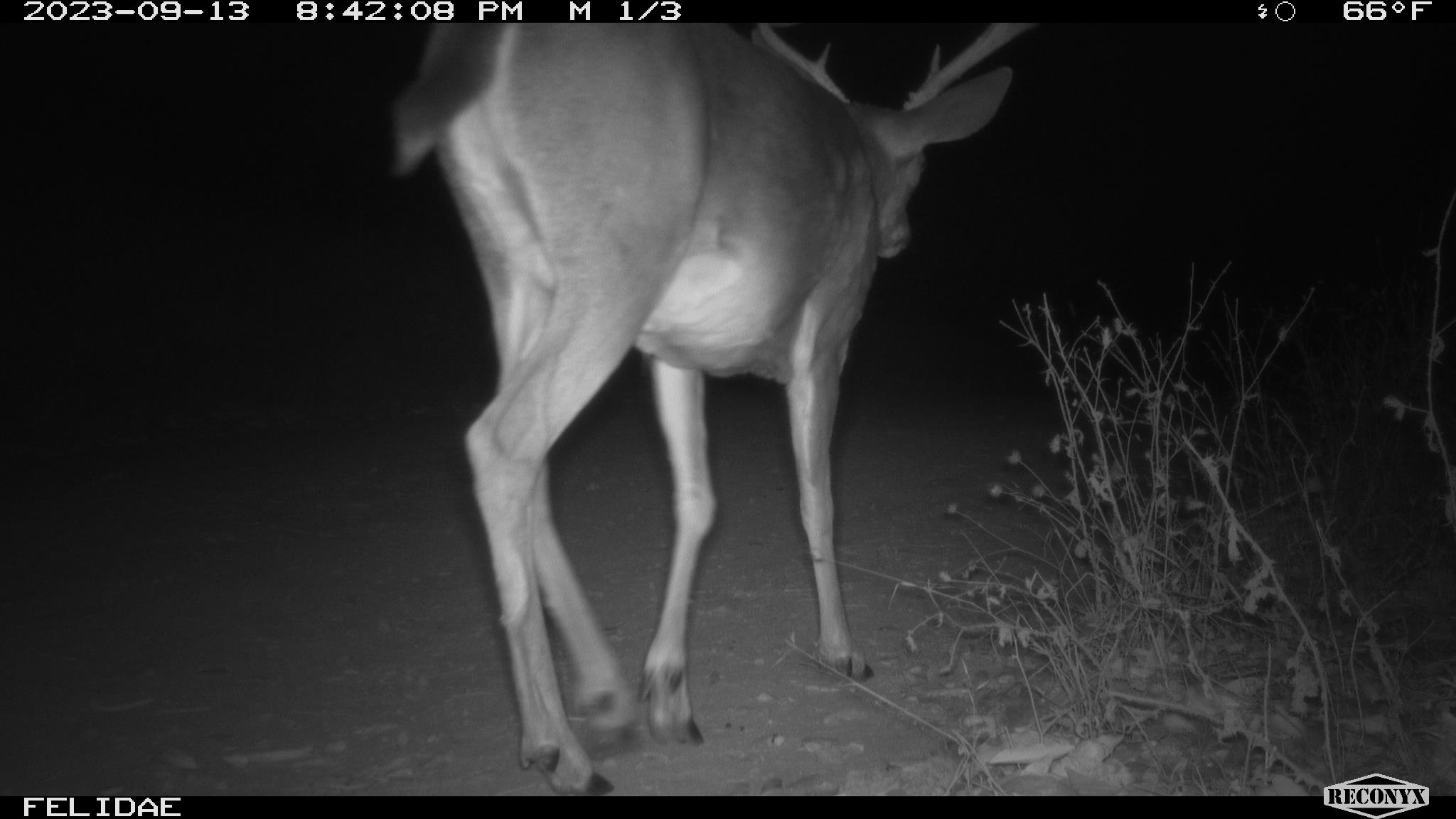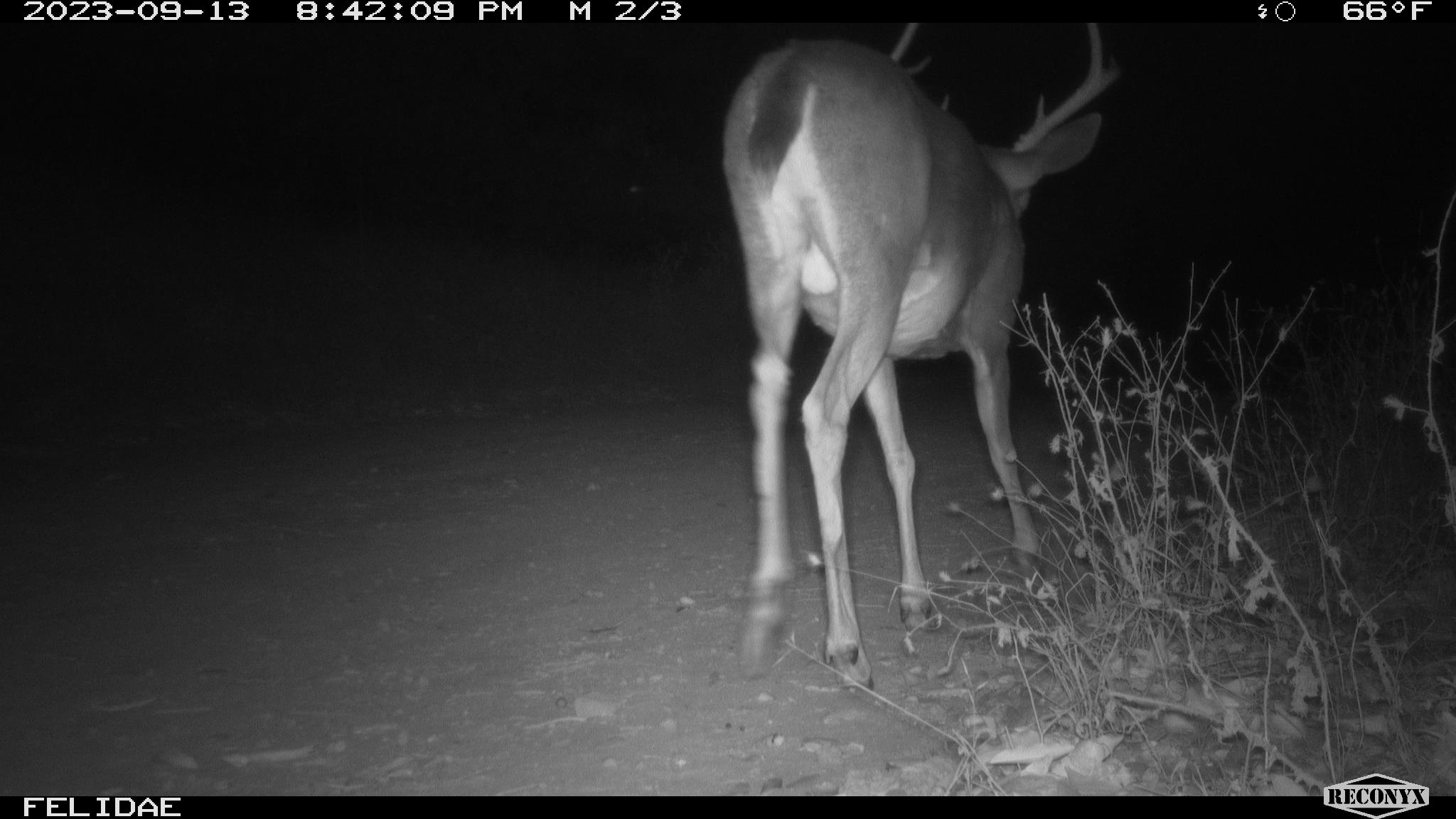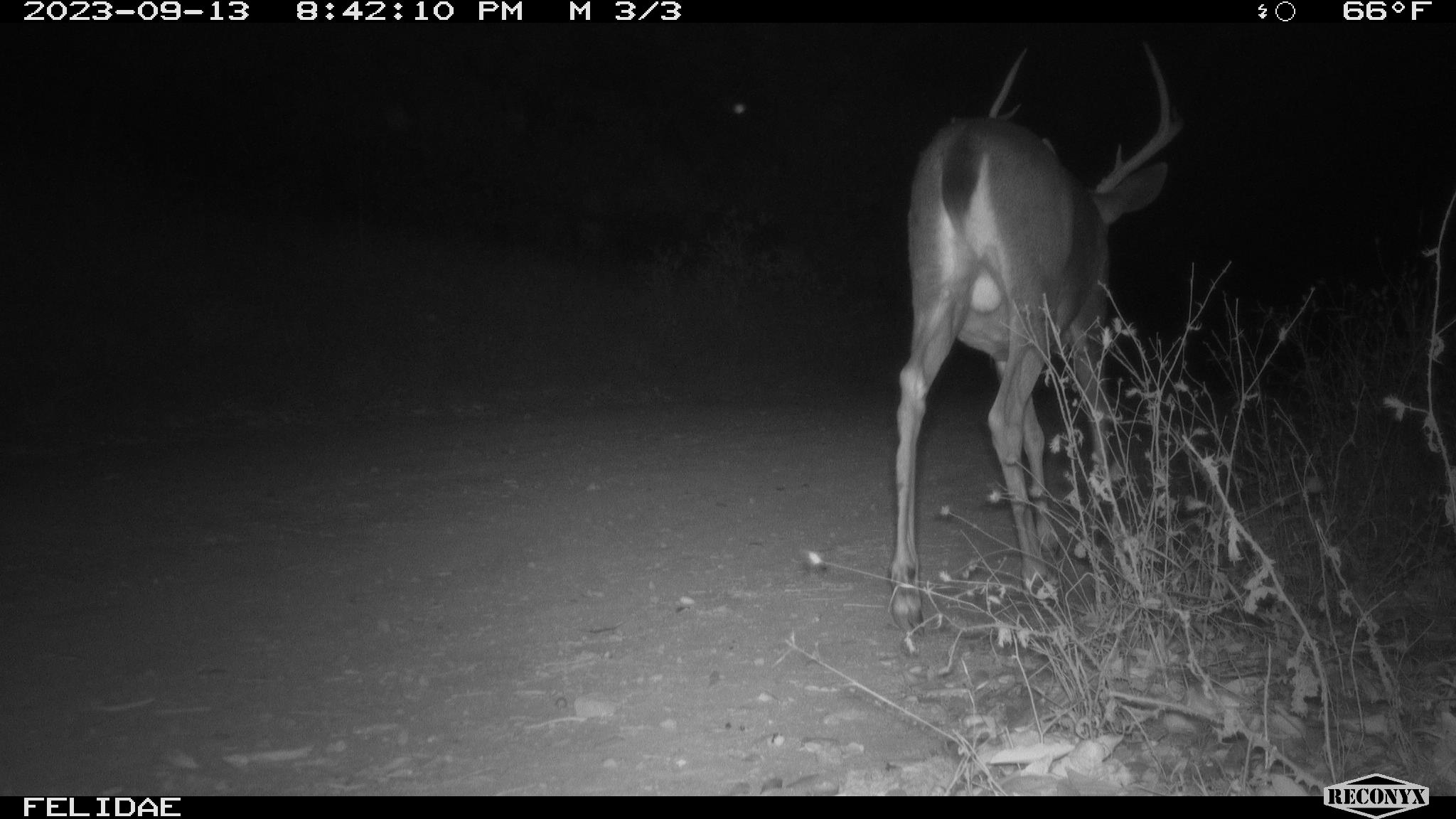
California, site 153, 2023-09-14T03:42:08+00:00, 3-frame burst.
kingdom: Animalia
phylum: Chordata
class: Mammalia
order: Artiodactyla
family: Cervidae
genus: Odocoileus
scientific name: Odocoileus hemionus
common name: mule deer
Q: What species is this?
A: Mule deer (Odocoileus hemionus).